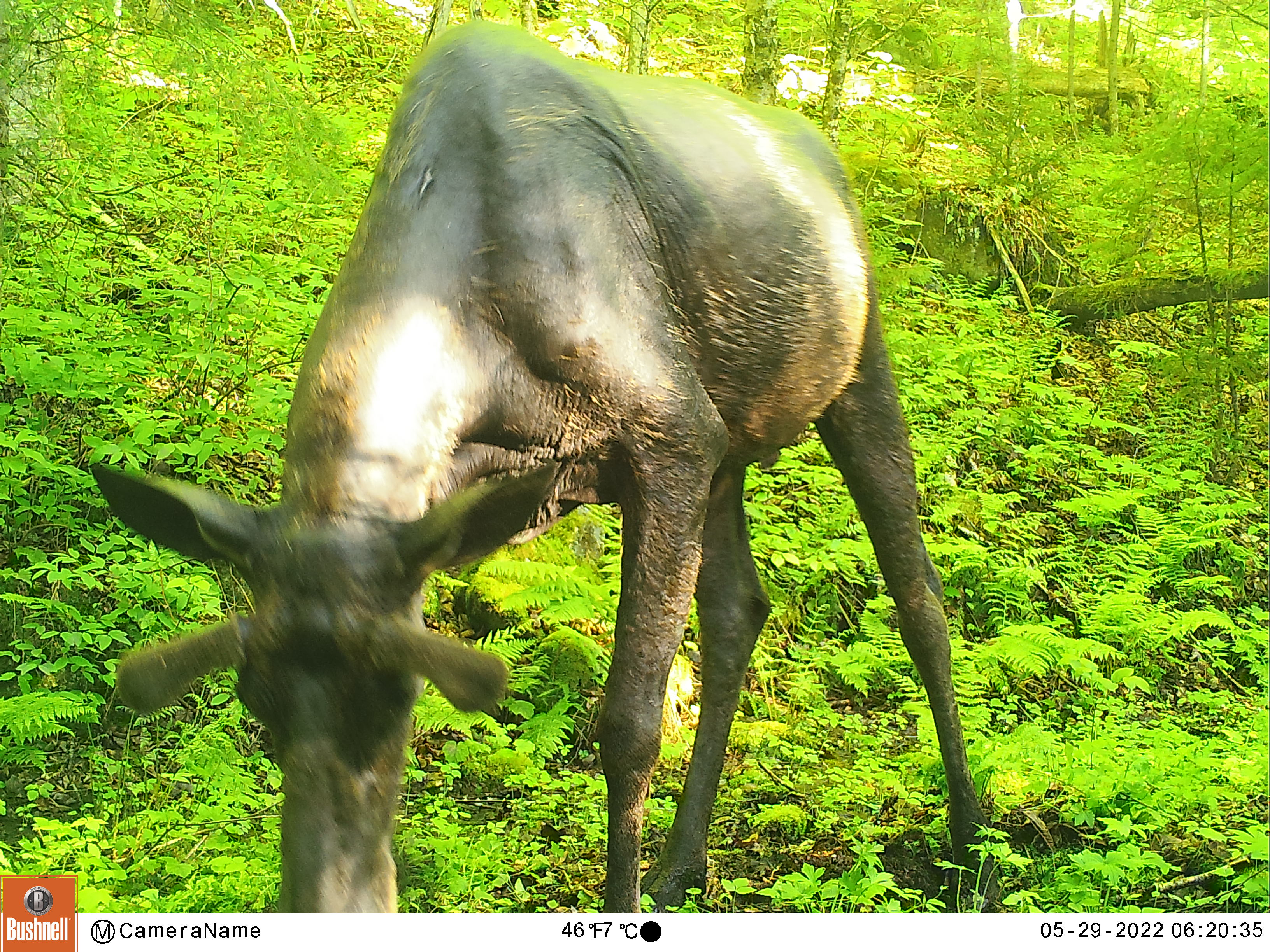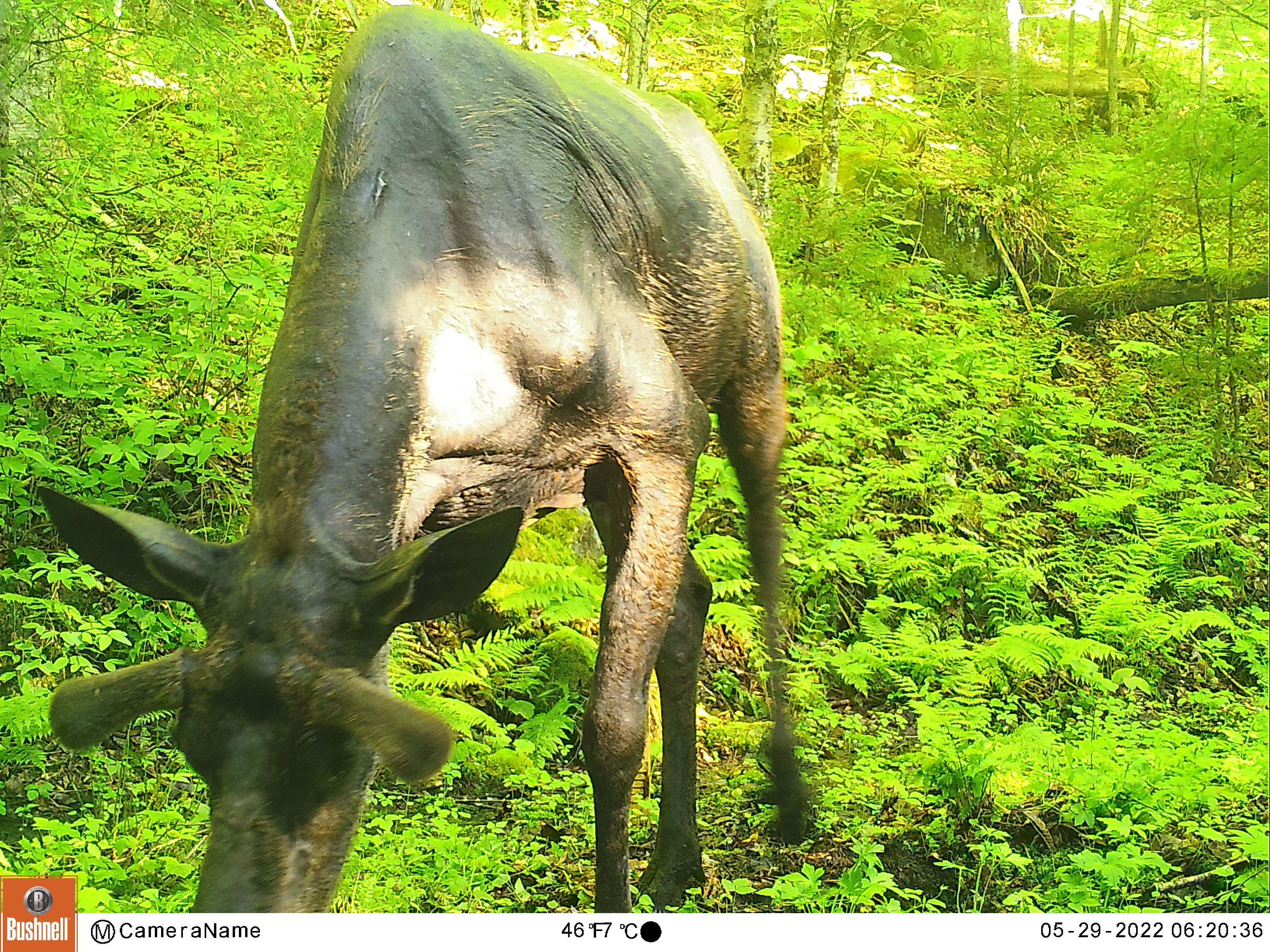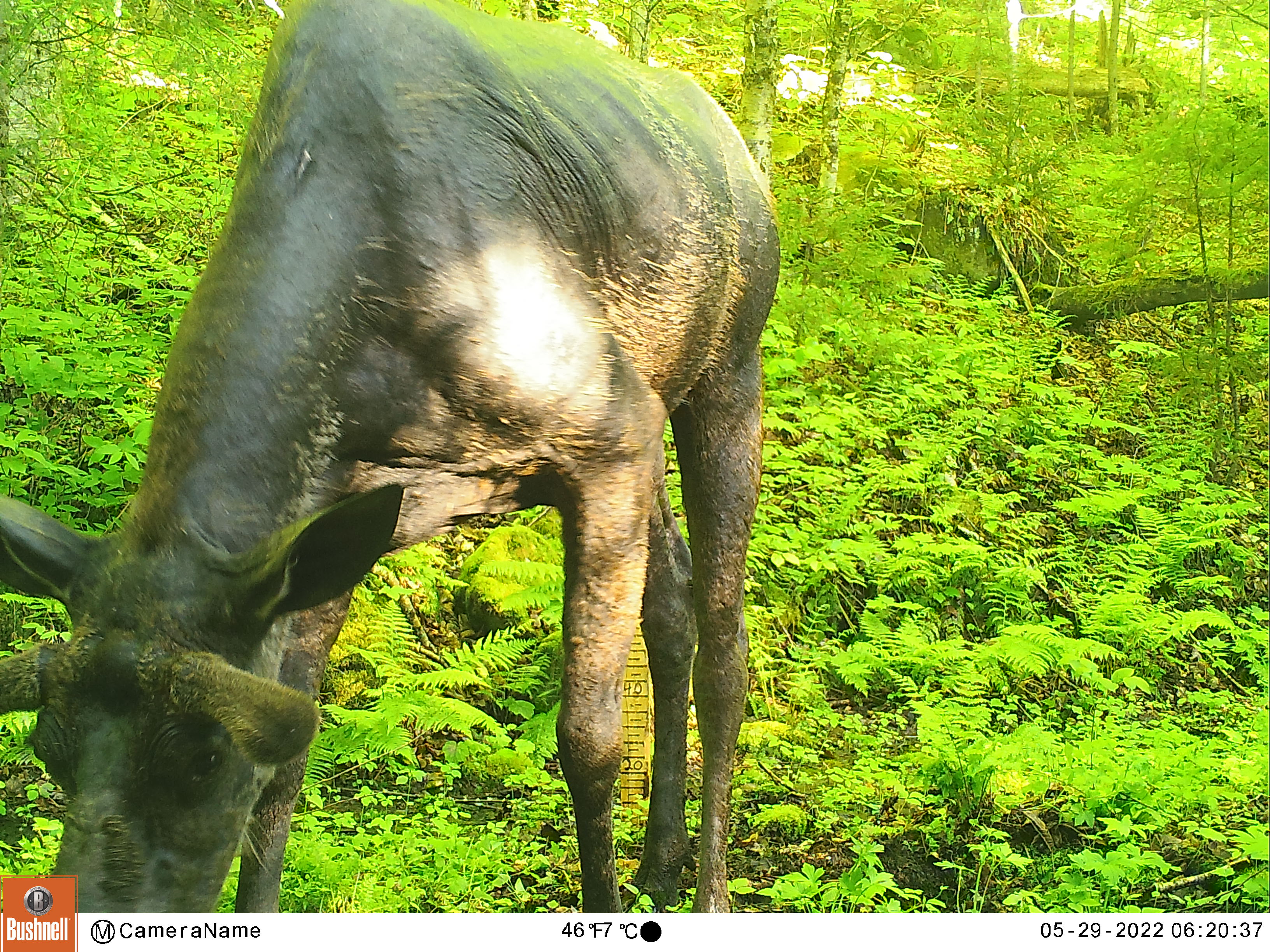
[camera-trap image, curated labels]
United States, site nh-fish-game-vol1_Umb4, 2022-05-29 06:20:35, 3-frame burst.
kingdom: Animalia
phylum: Chordata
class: Mammalia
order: Artiodactyla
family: Cervidae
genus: Alces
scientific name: Alces alces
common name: moose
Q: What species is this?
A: Moose (Alces alces).